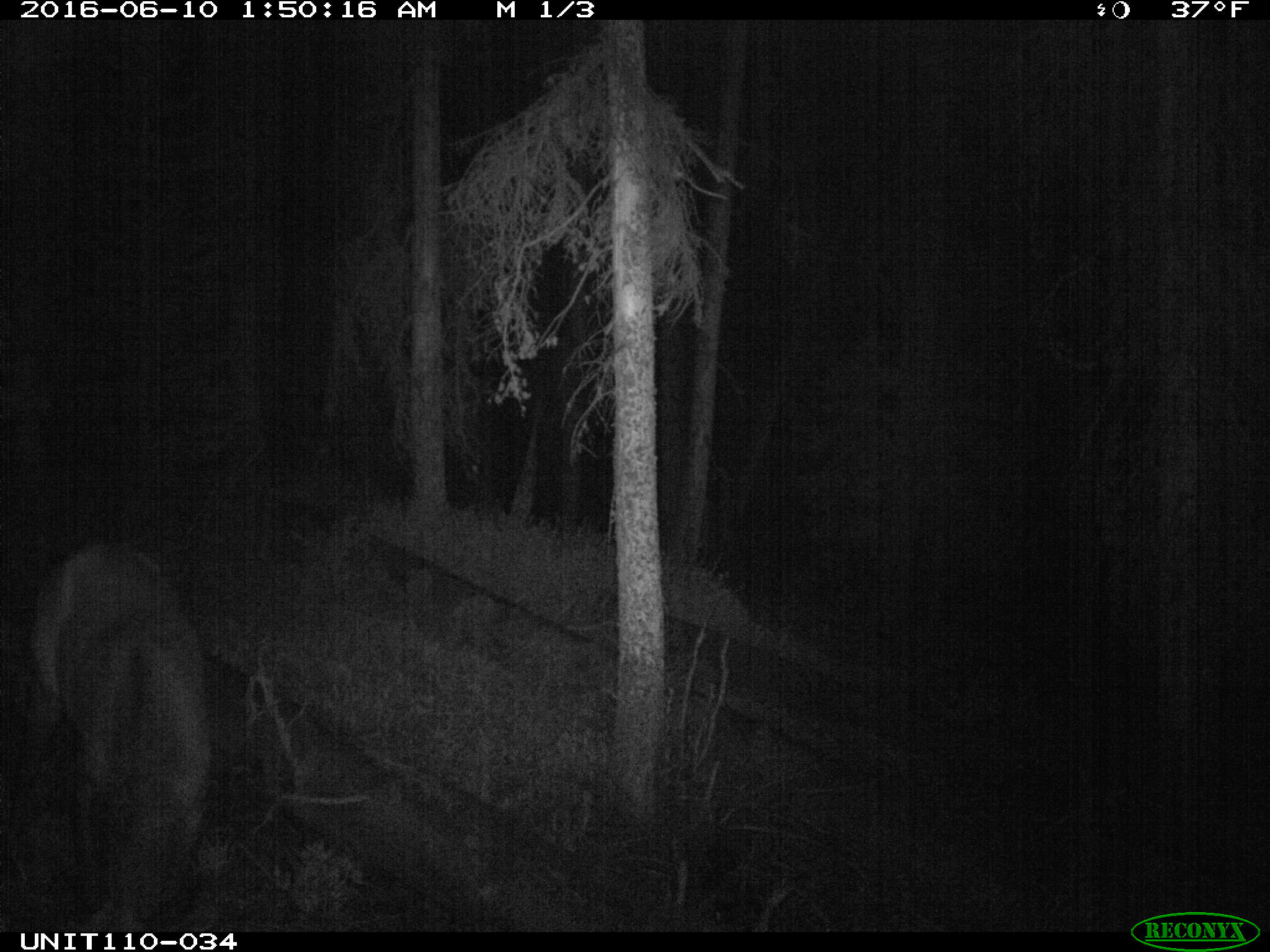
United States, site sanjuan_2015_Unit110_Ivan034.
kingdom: Animalia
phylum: Chordata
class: Mammalia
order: Artiodactyla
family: Cervidae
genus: Cervus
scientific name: Cervus elaphus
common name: red deer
Cervus elaphus (red deer).